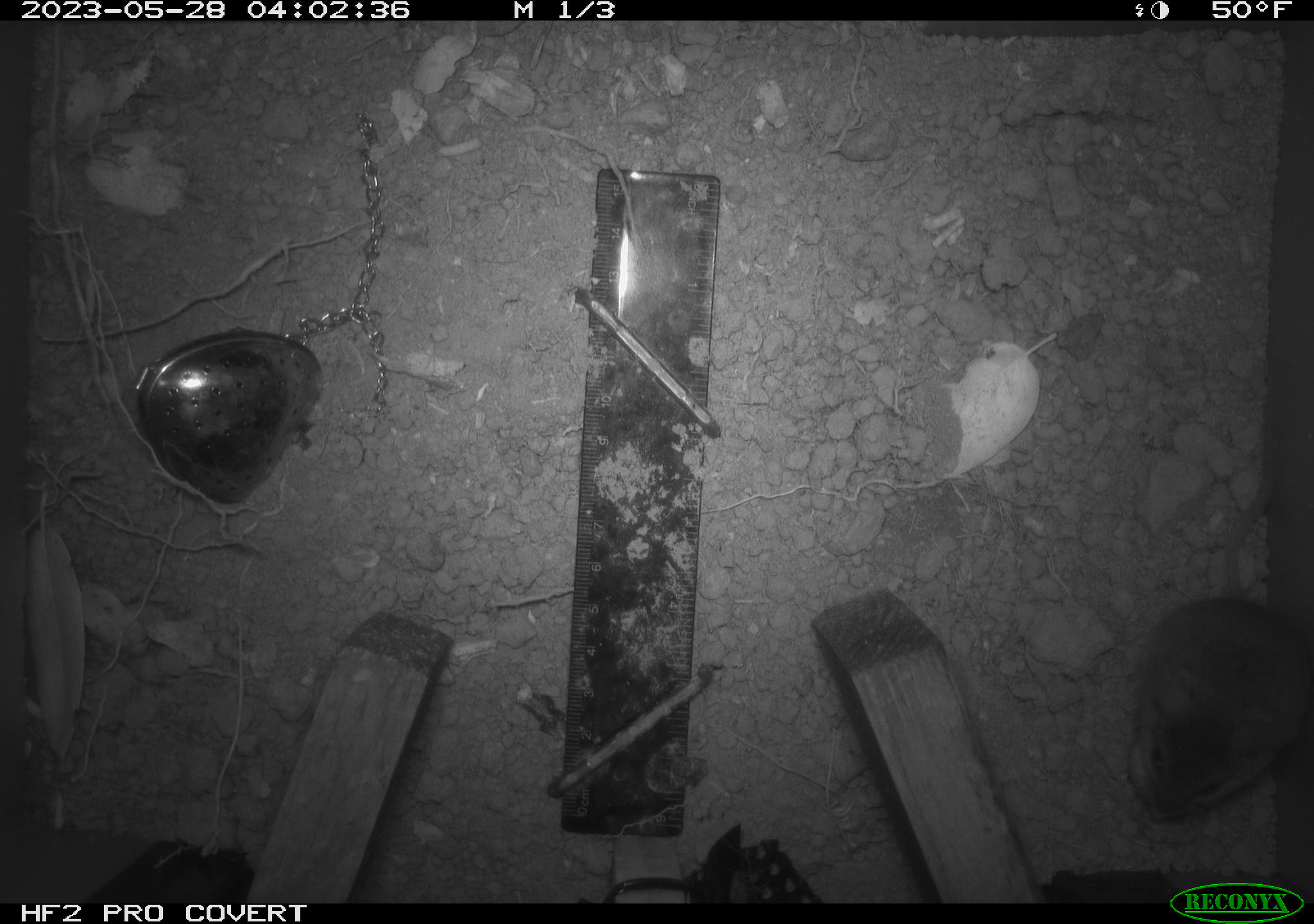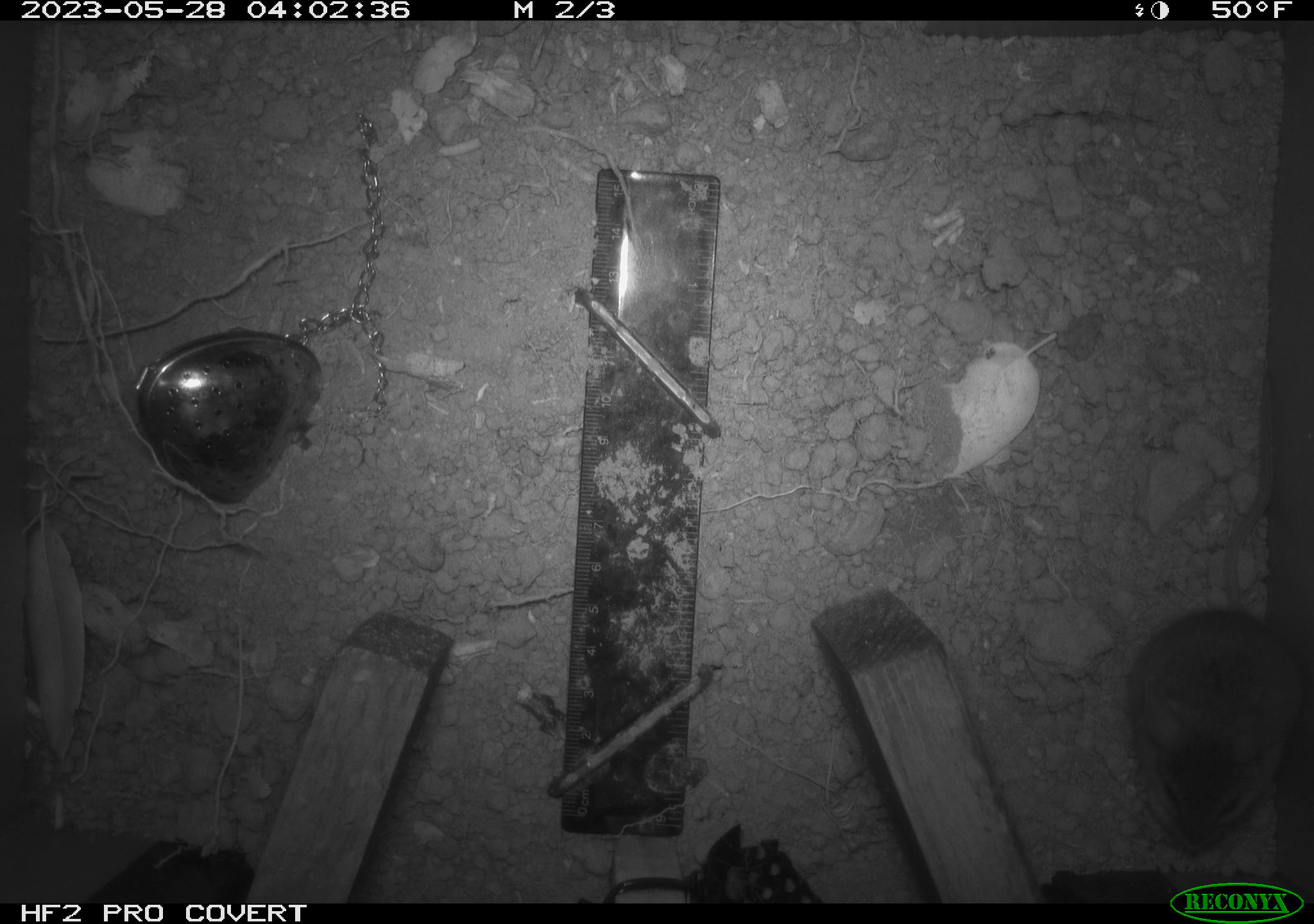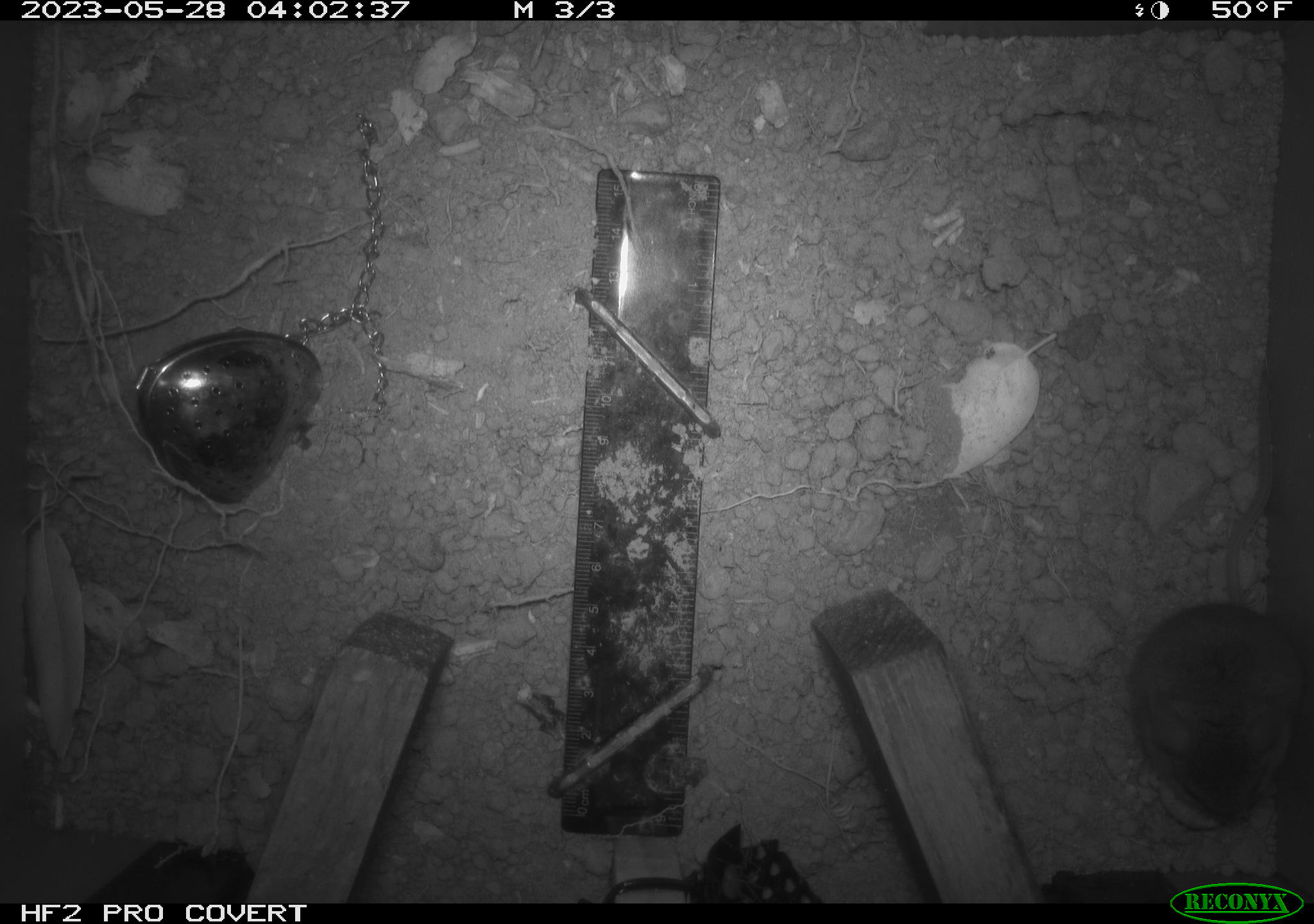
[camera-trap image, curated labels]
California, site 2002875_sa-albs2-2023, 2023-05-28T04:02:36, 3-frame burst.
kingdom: Animalia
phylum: Chordata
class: Mammalia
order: Rodentia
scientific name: Rodentia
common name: mouse species